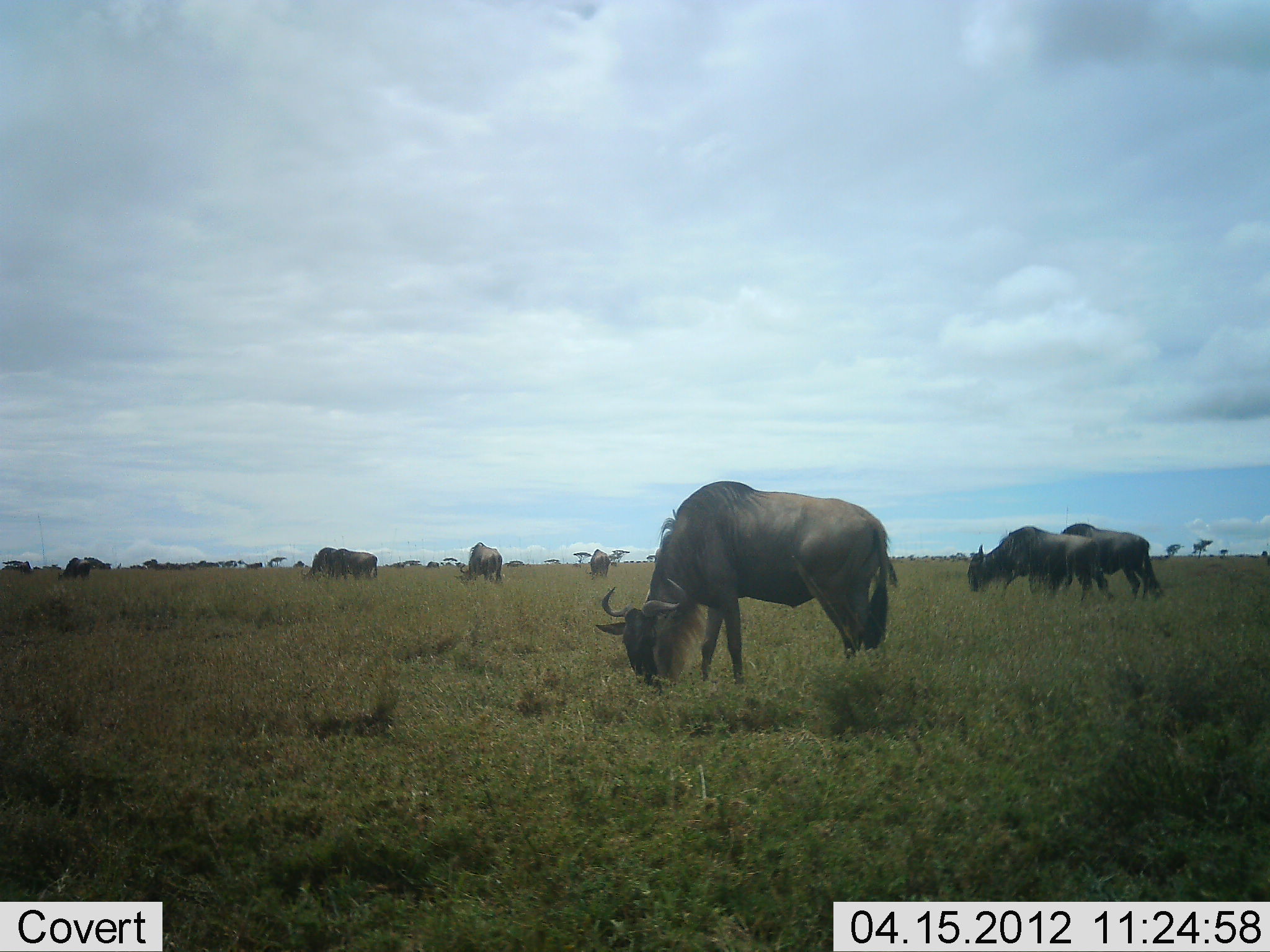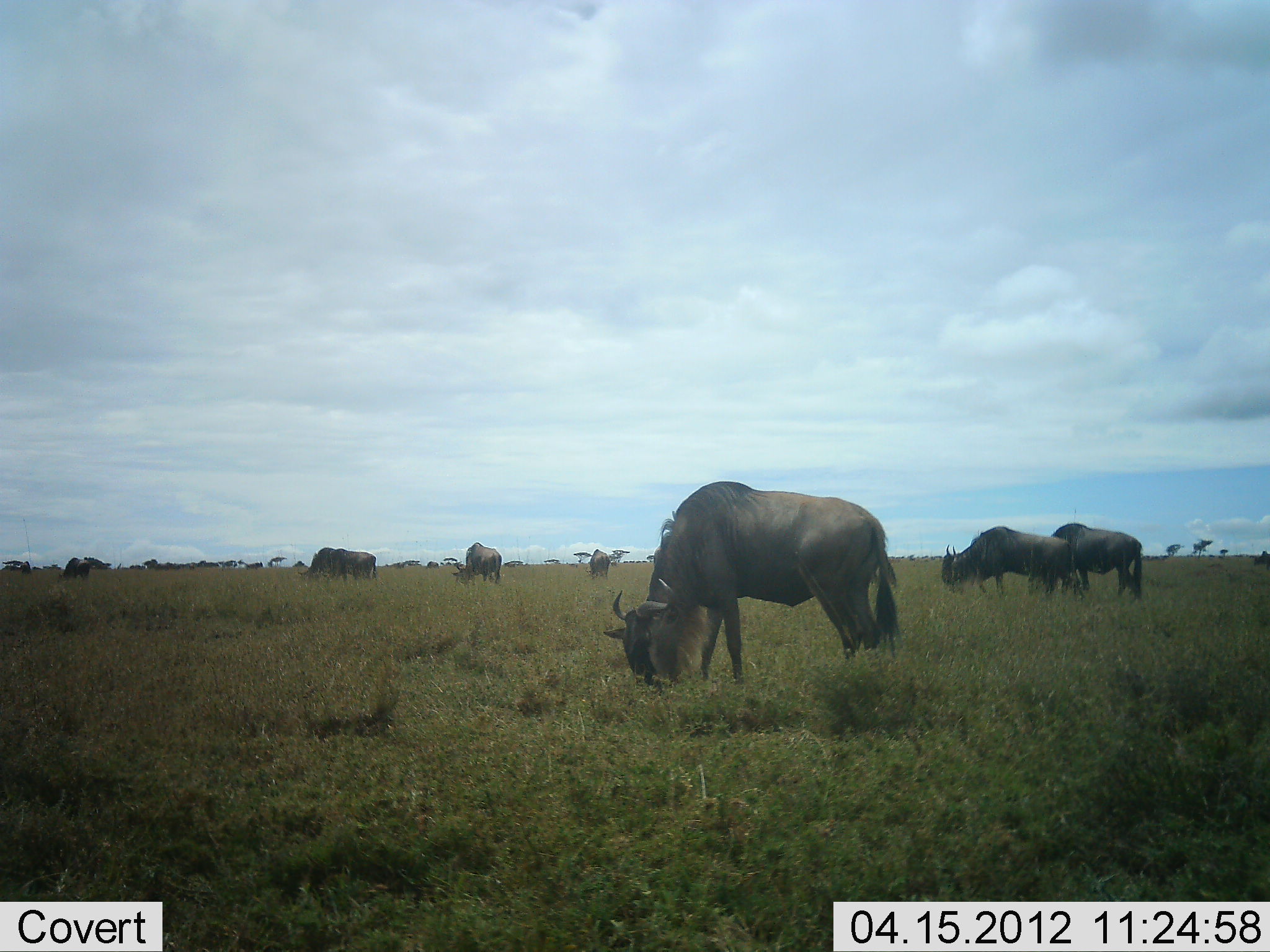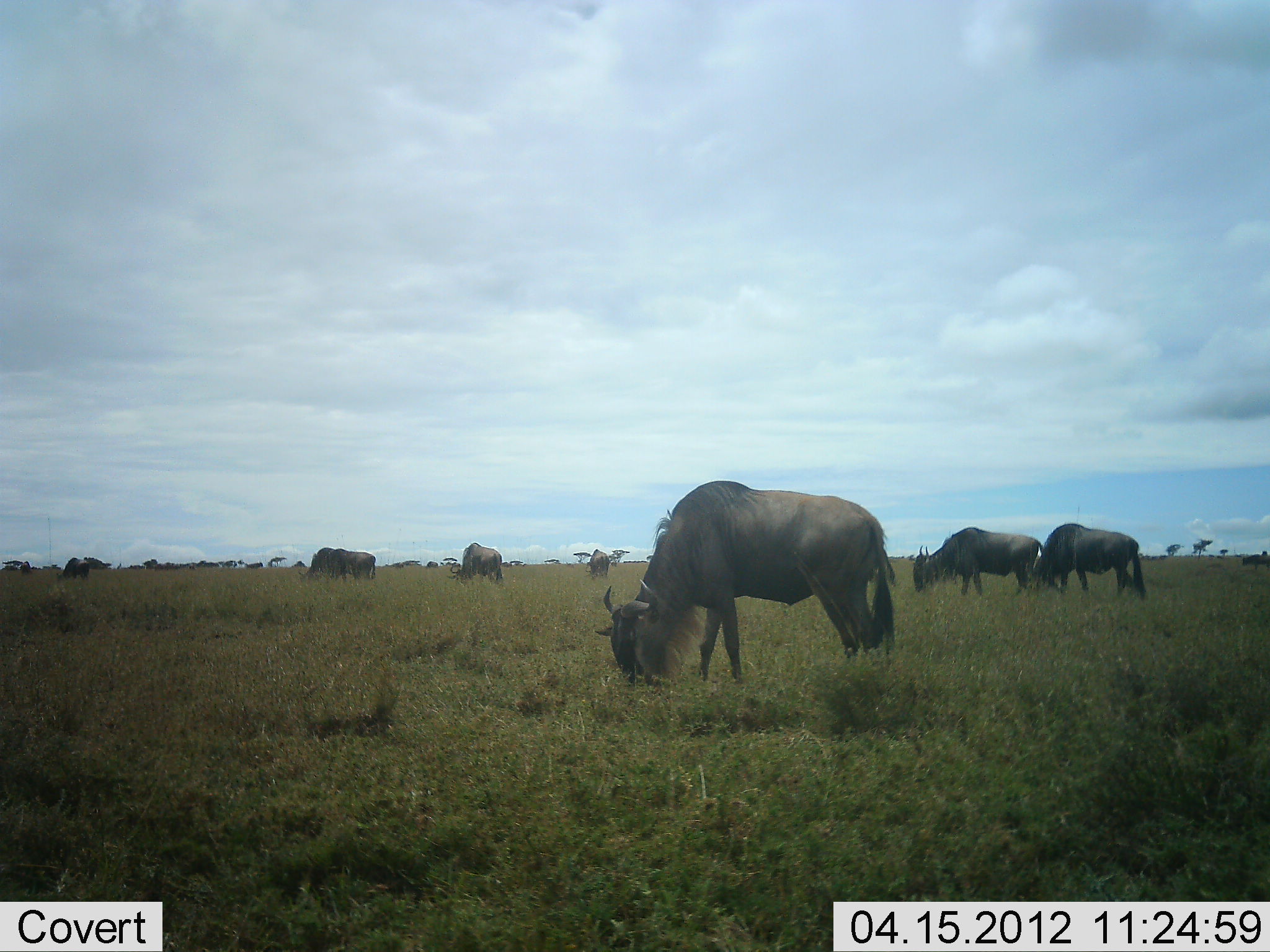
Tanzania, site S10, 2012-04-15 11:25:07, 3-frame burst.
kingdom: Animalia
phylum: Chordata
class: Mammalia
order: Artiodactyla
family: Bovidae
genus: Connochaetes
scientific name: Connochaetes taurinus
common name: blue wildebeest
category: wildebeest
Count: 8.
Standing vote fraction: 25%.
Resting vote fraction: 0%.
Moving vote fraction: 31%.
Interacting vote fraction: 0%.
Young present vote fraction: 0%.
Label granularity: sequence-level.